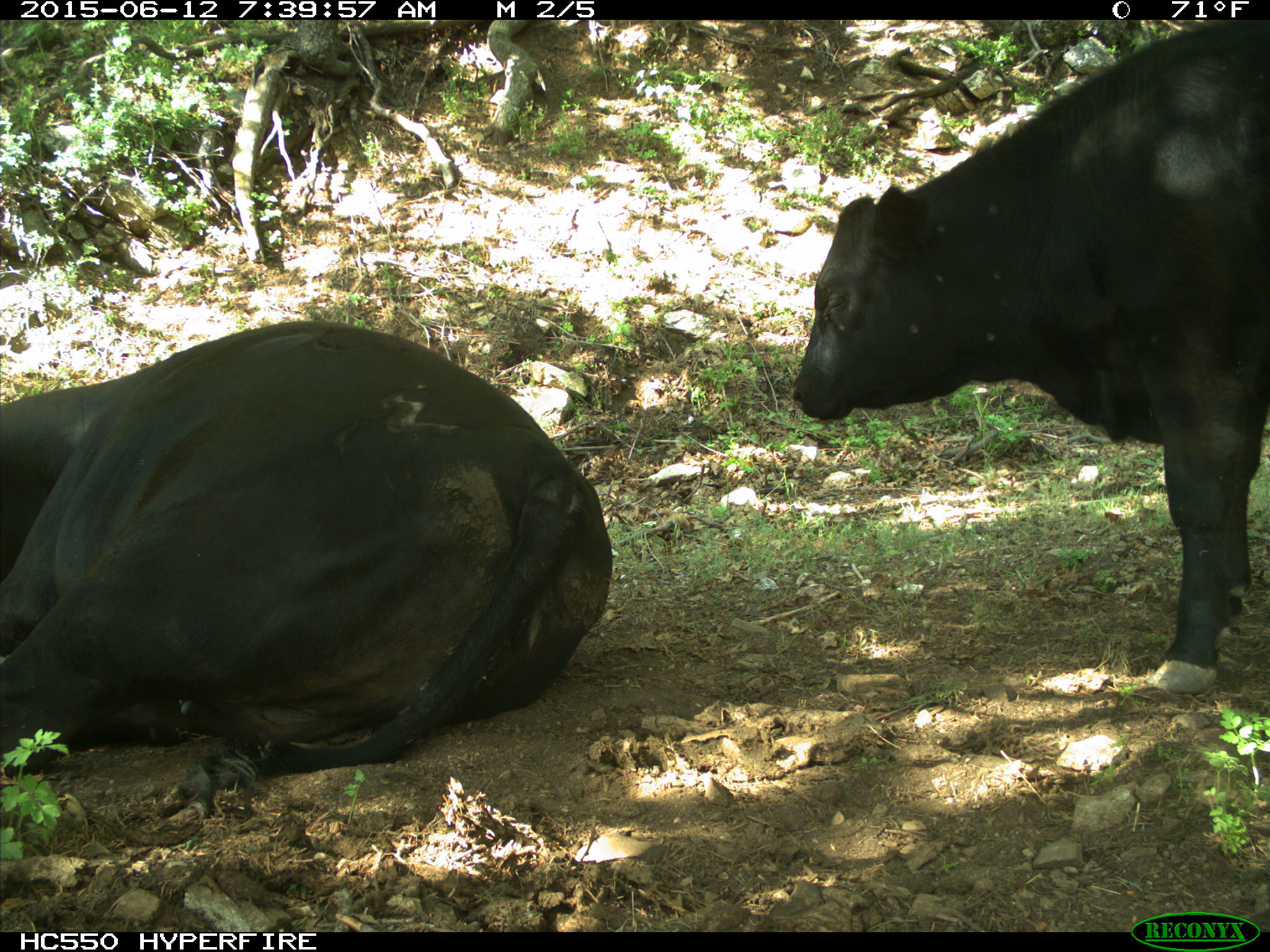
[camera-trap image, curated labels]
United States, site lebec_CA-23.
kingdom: Animalia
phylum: Chordata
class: Mammalia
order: Artiodactyla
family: Bovidae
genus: Bos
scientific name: Bos taurus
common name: domestic cow